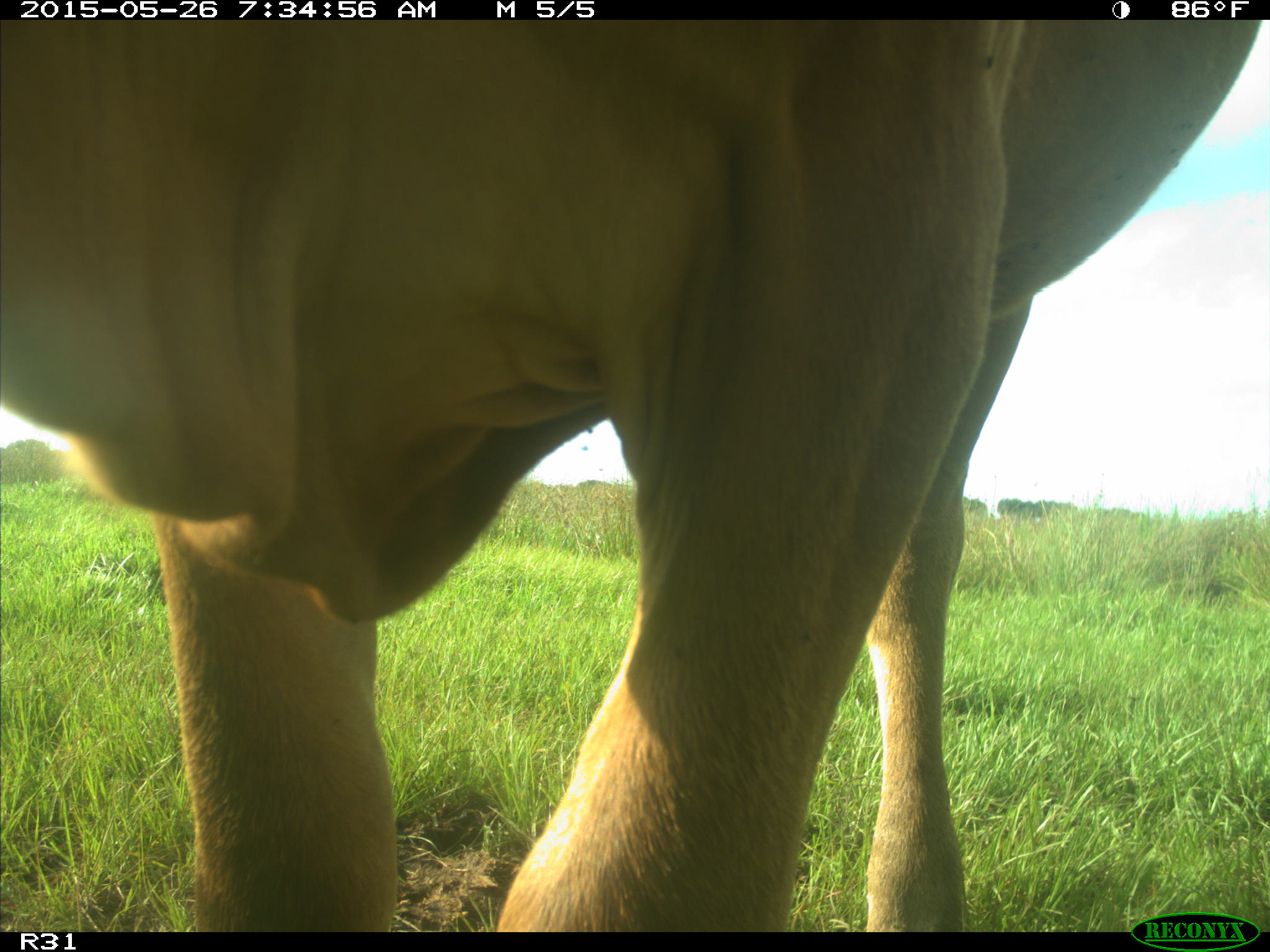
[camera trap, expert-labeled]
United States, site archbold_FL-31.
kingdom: Animalia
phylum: Chordata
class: Mammalia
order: Artiodactyla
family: Bovidae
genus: Bos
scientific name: Bos taurus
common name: domestic cow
Bos taurus (domestic cow).